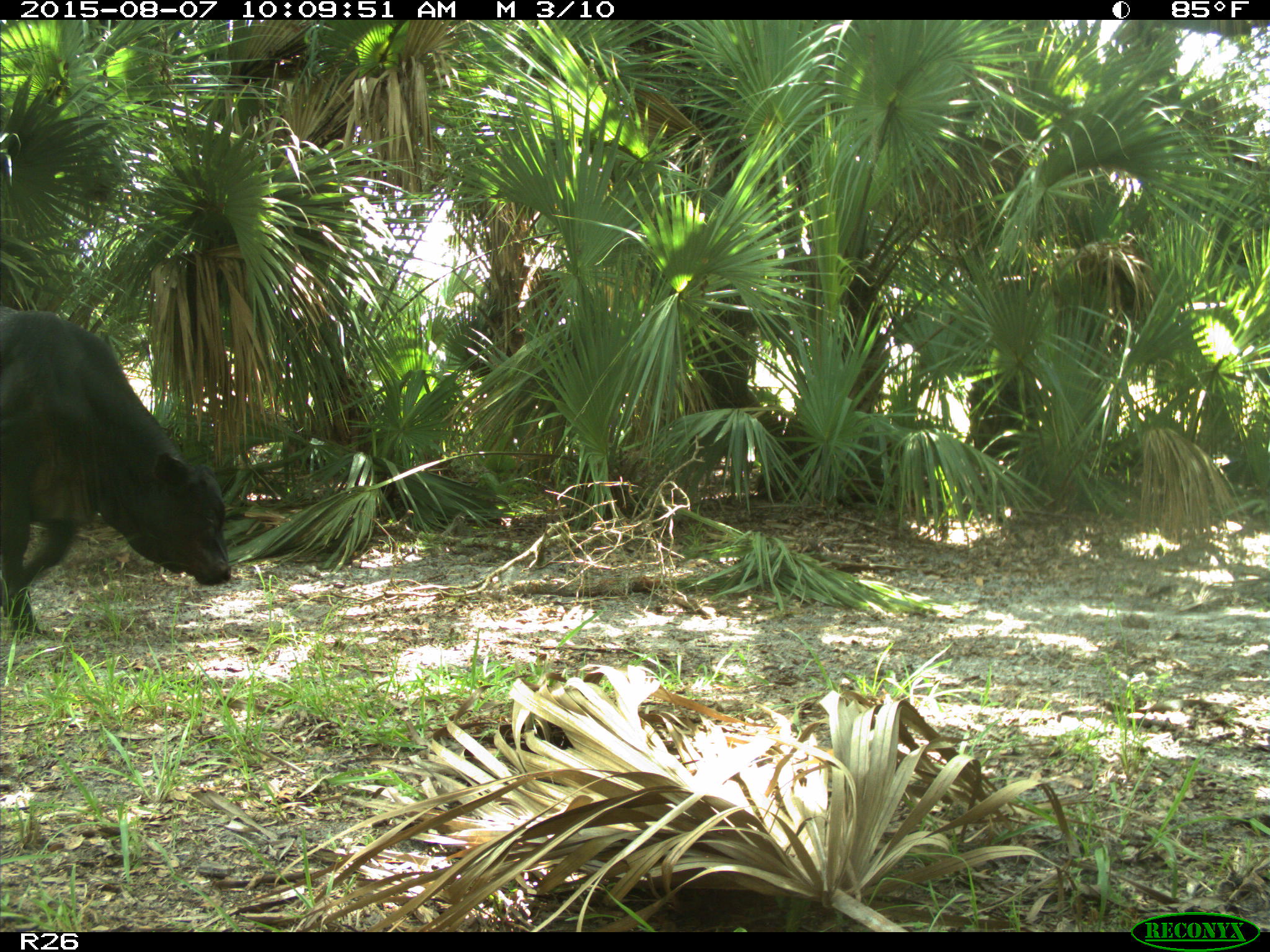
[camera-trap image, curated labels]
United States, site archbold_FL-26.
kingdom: Animalia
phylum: Chordata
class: Mammalia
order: Artiodactyla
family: Bovidae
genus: Bos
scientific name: Bos taurus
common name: domestic cow